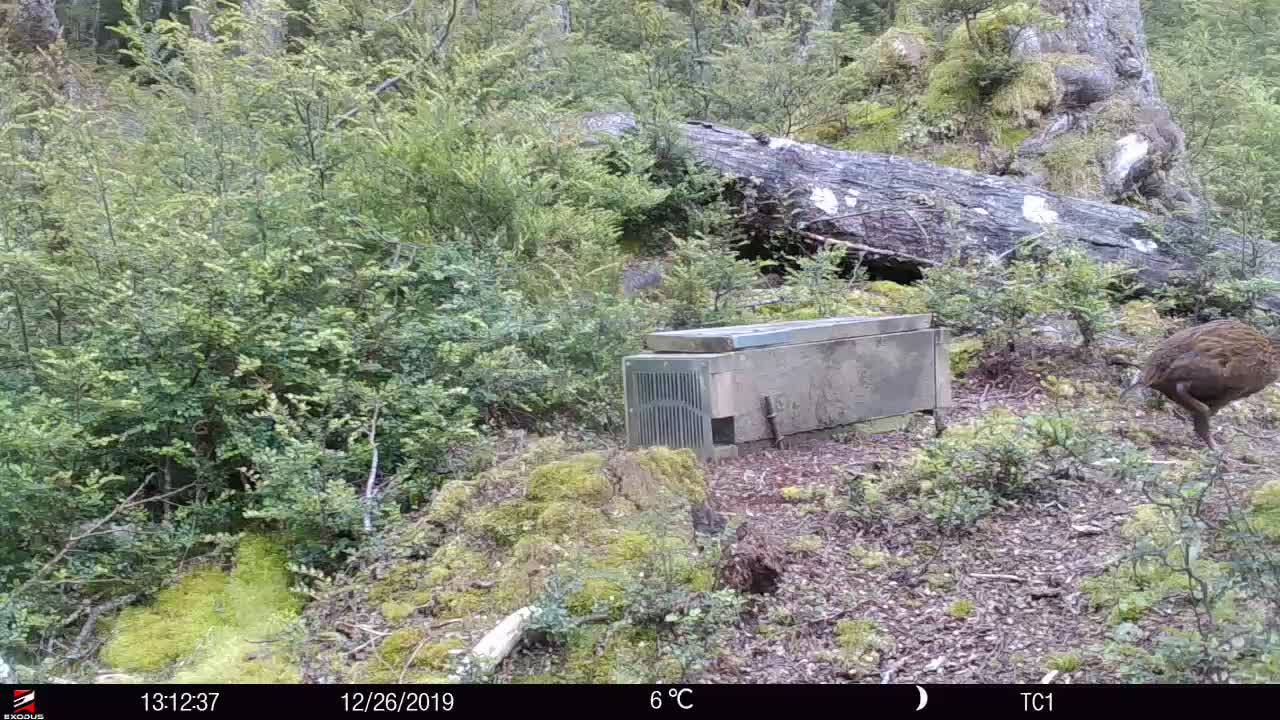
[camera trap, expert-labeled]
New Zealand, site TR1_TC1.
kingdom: Animalia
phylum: Chordata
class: Aves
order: Gruiformes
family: Rallidae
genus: Gallirallus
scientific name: Gallirallus australis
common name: weka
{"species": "weka (Gallirallus australis)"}